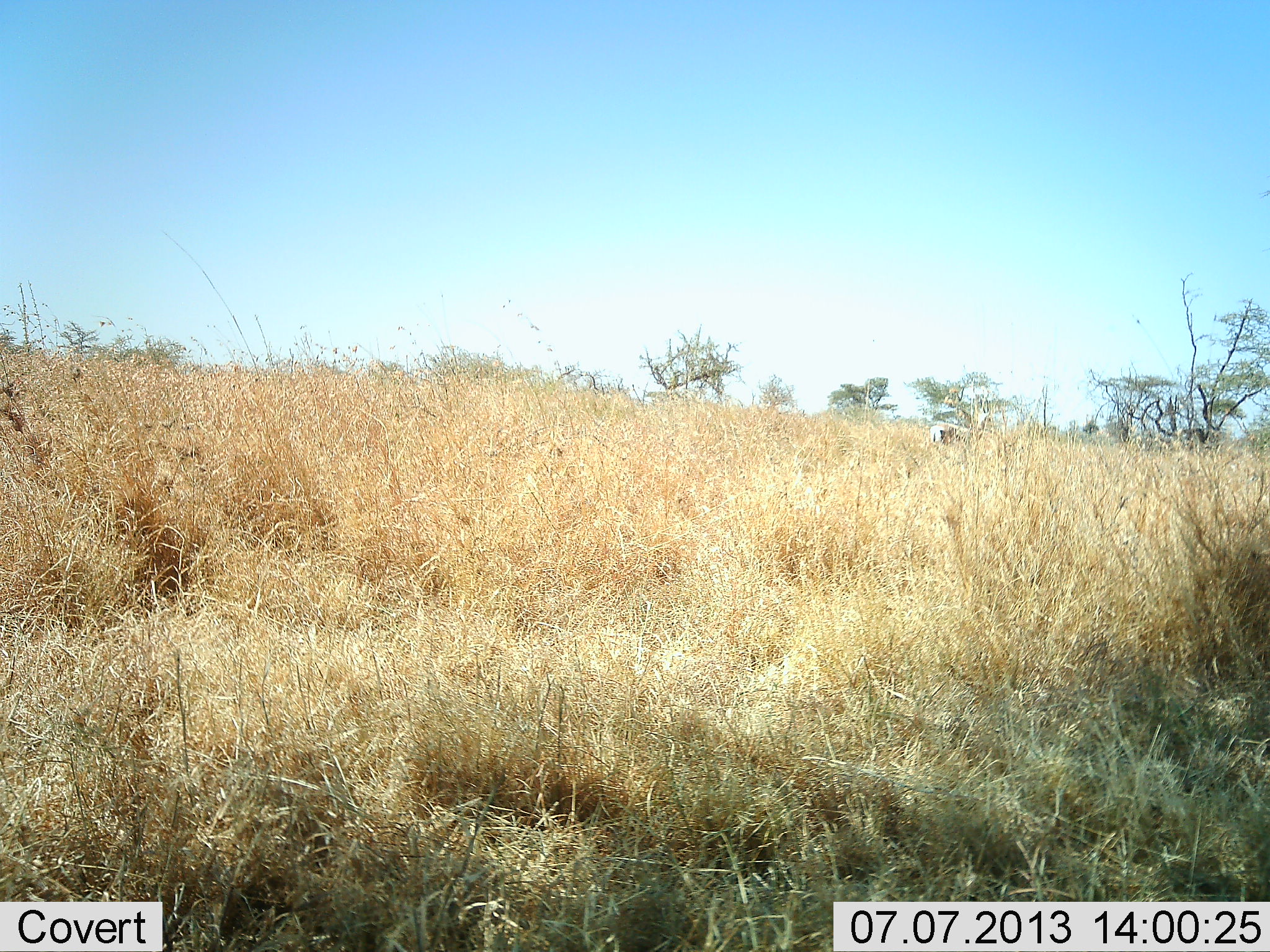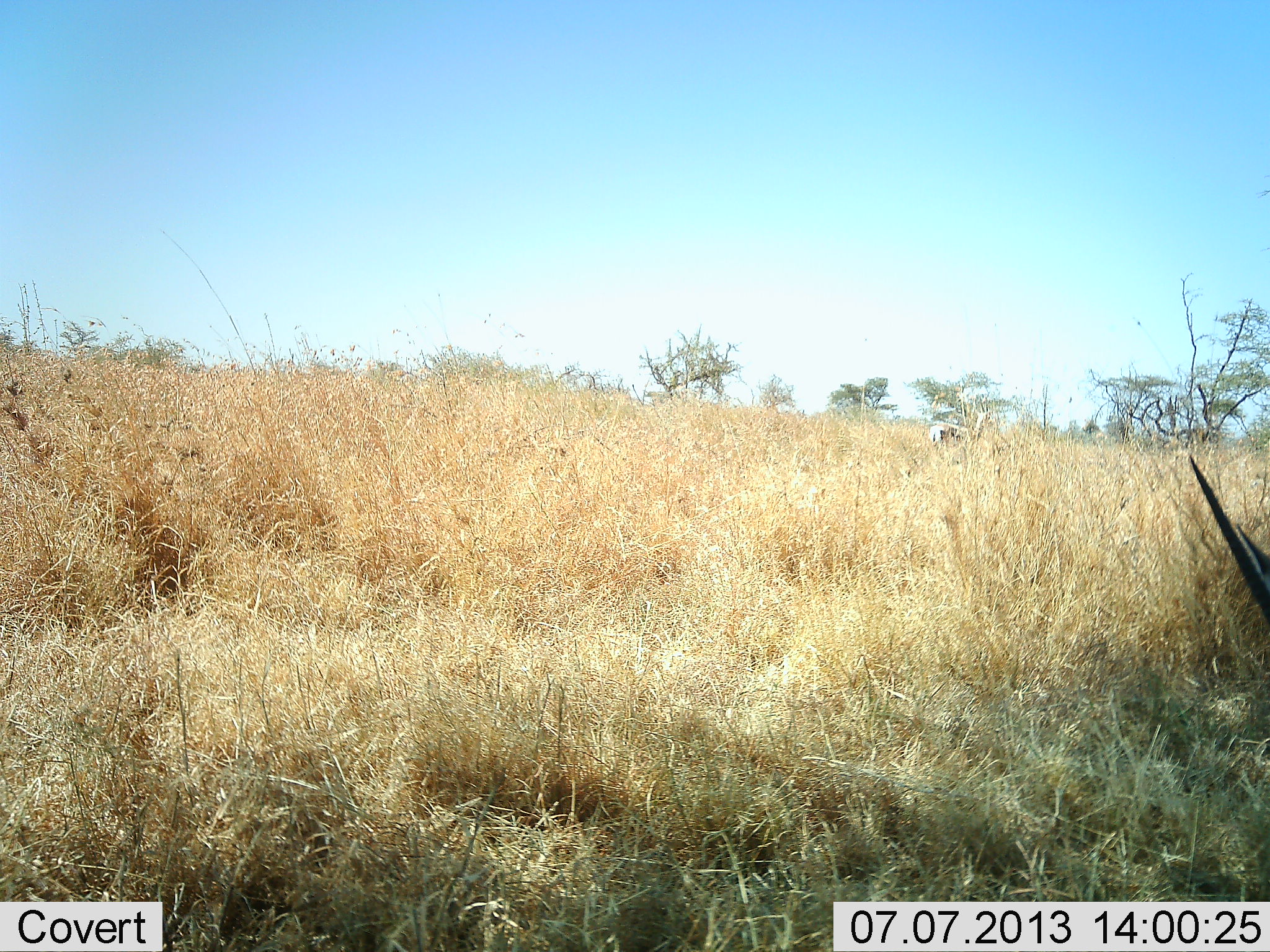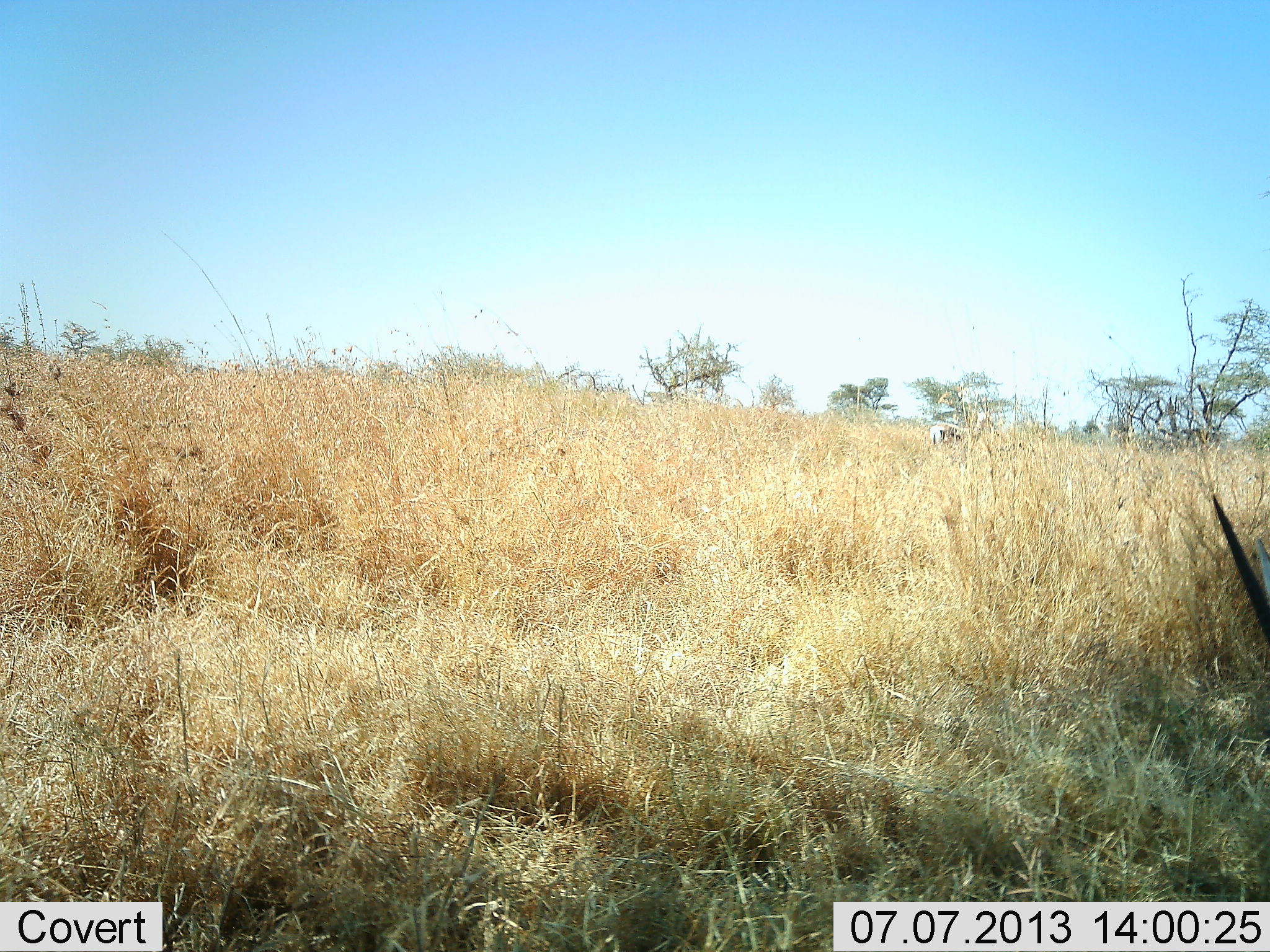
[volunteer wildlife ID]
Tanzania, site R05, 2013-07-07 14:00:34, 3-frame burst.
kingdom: Animalia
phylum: Chordata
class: Mammalia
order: Artiodactyla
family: Bovidae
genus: Nanger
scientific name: Nanger granti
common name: grant's gazelle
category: gazellegrants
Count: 1.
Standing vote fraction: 60%.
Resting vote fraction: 0%.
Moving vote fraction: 0%.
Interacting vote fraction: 0%.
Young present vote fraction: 0%.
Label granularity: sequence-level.